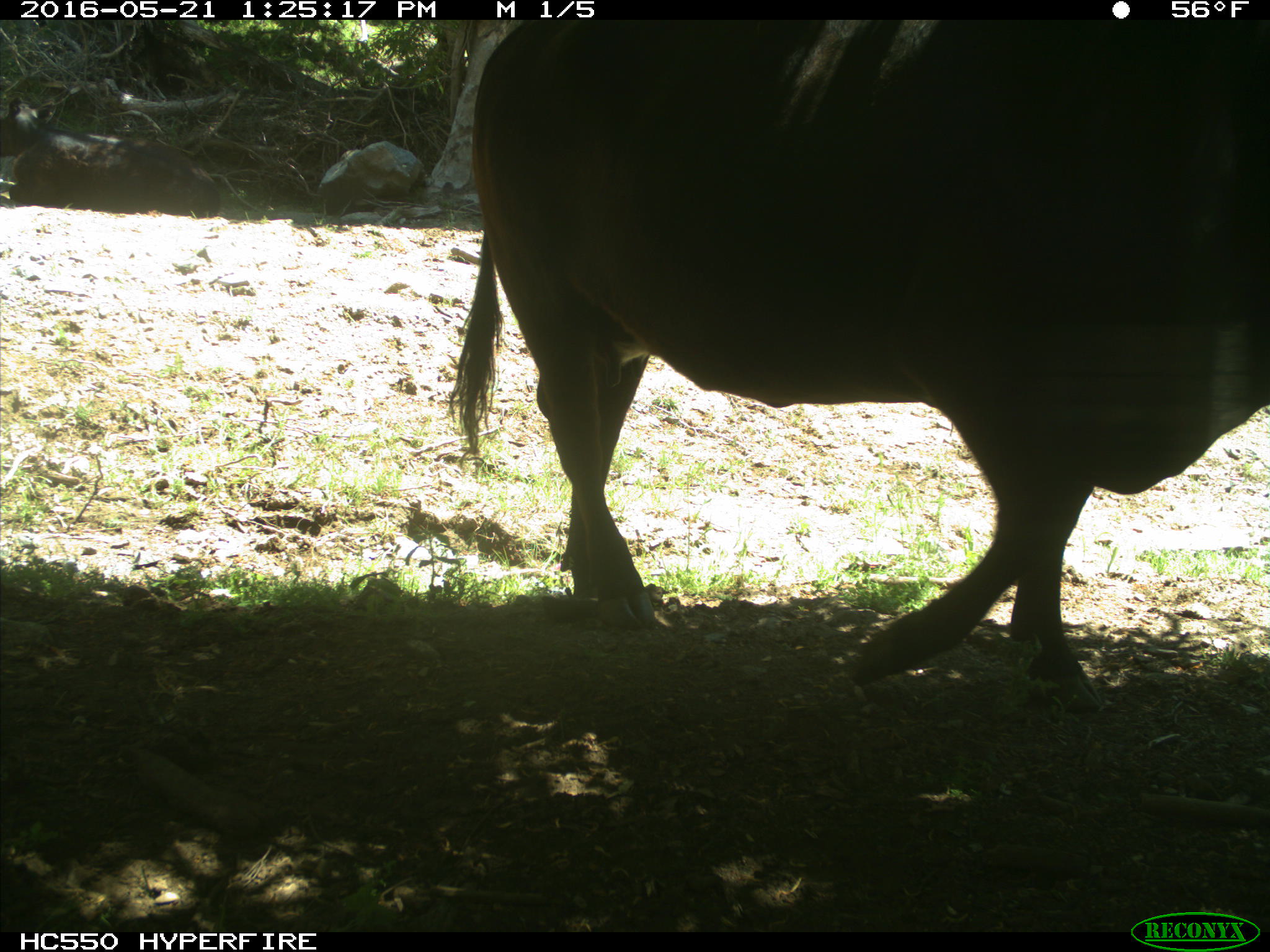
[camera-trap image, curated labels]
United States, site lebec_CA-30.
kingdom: Animalia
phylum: Chordata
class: Mammalia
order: Artiodactyla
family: Bovidae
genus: Bos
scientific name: Bos taurus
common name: domestic cow